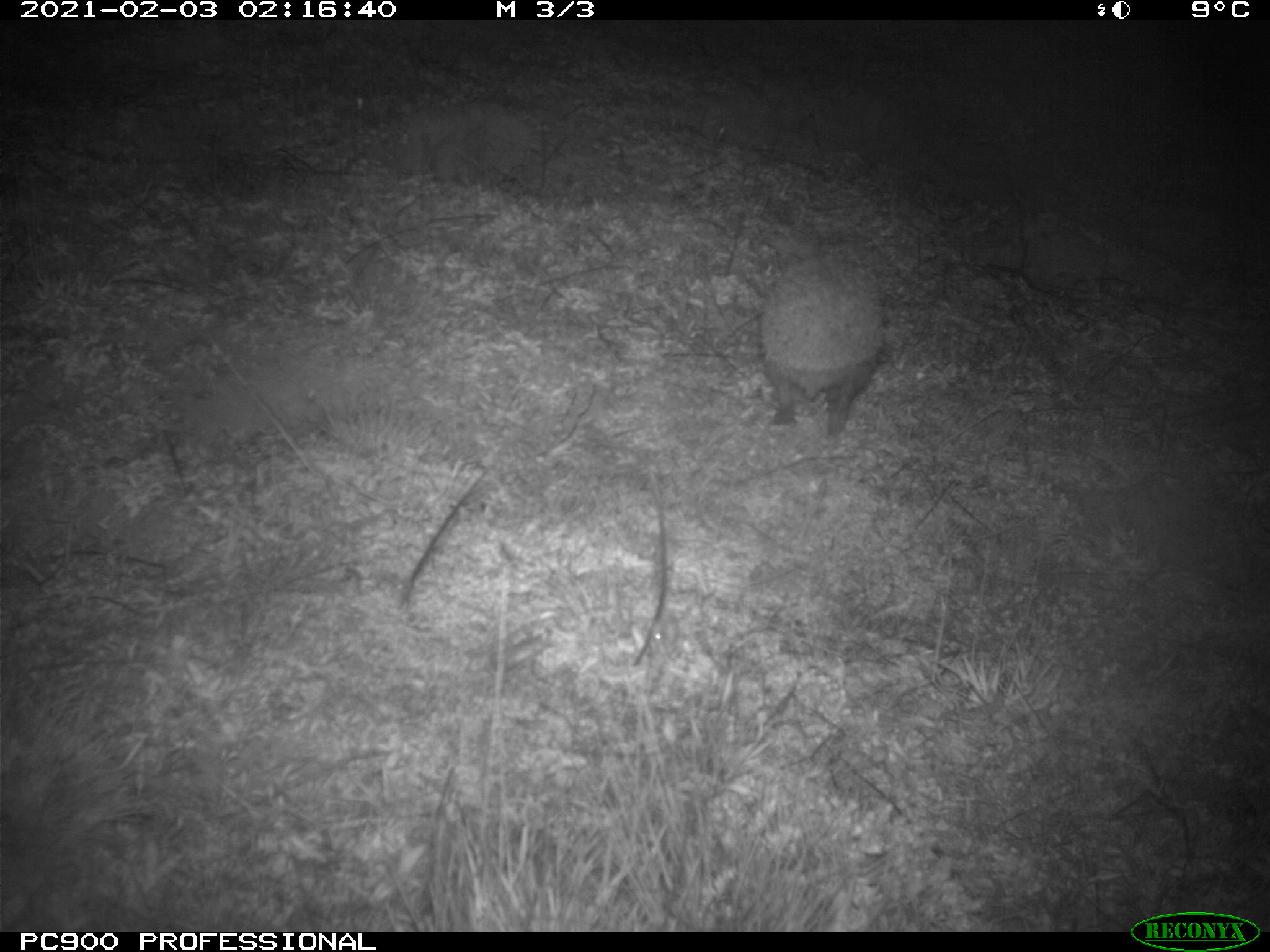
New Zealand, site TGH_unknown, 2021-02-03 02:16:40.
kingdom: Animalia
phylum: Chordata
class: Mammalia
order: Eulipotyphla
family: Erinaceidae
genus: Erinaceus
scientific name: Erinaceus europaeus europaeus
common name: european hedgehog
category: hedgehog